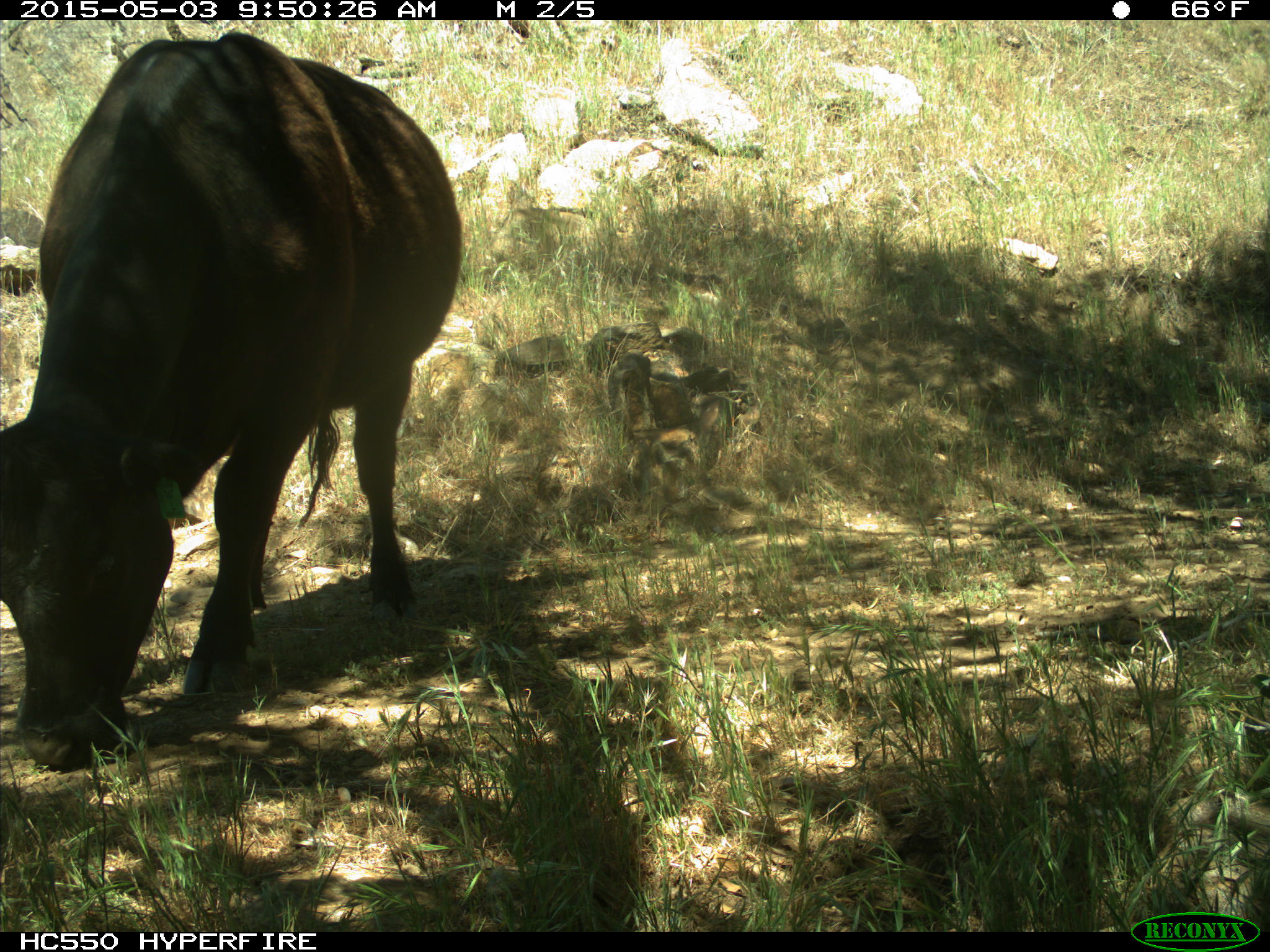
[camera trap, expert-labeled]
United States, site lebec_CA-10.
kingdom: Animalia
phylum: Chordata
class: Mammalia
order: Artiodactyla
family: Bovidae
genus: Bos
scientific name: Bos taurus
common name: domestic cow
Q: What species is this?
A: Bos taurus (domestic cow).